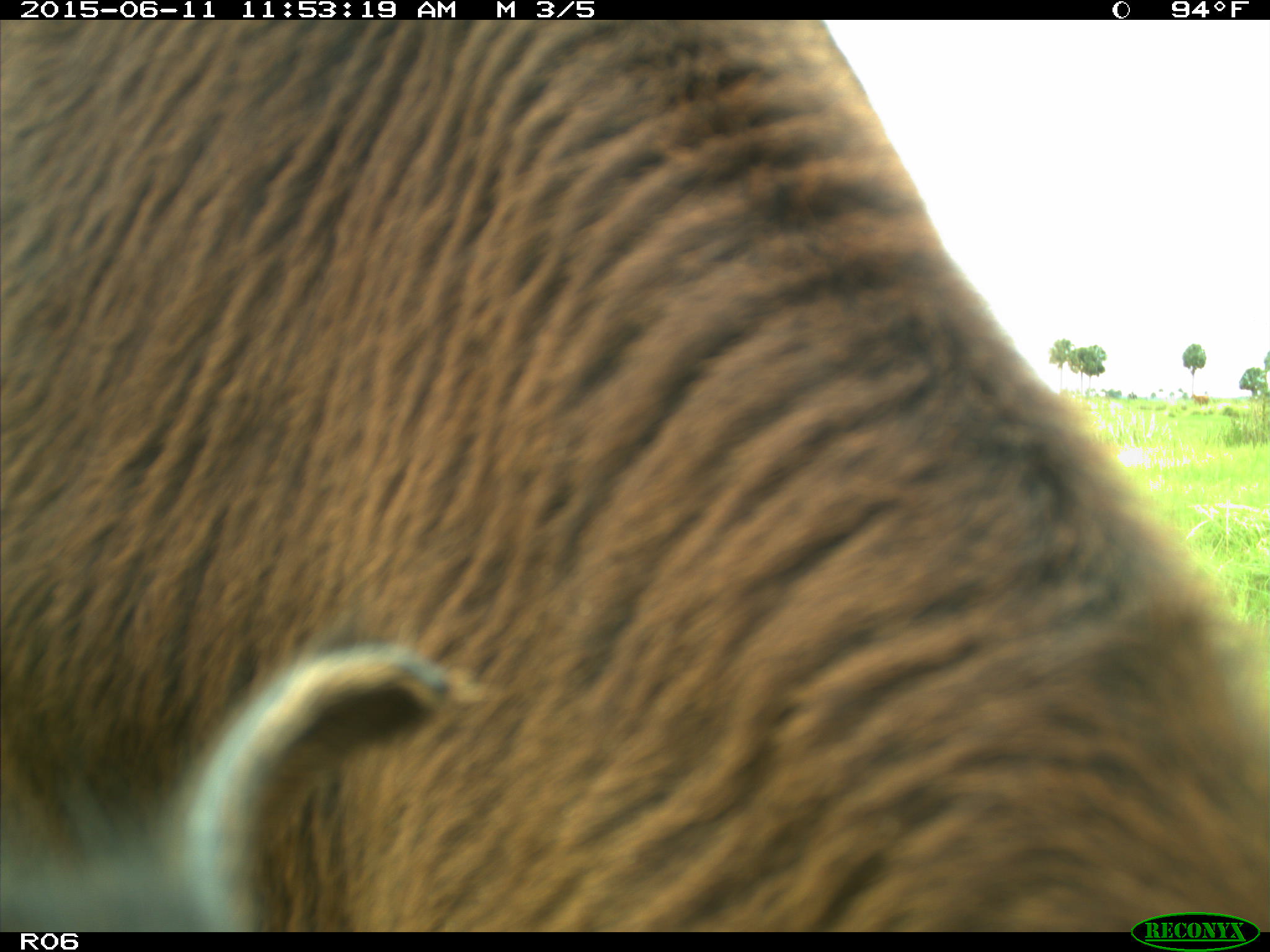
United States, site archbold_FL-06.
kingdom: Animalia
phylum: Chordata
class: Mammalia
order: Artiodactyla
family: Bovidae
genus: Bos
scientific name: Bos taurus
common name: domestic cow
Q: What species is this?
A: Bos taurus (domestic cow).